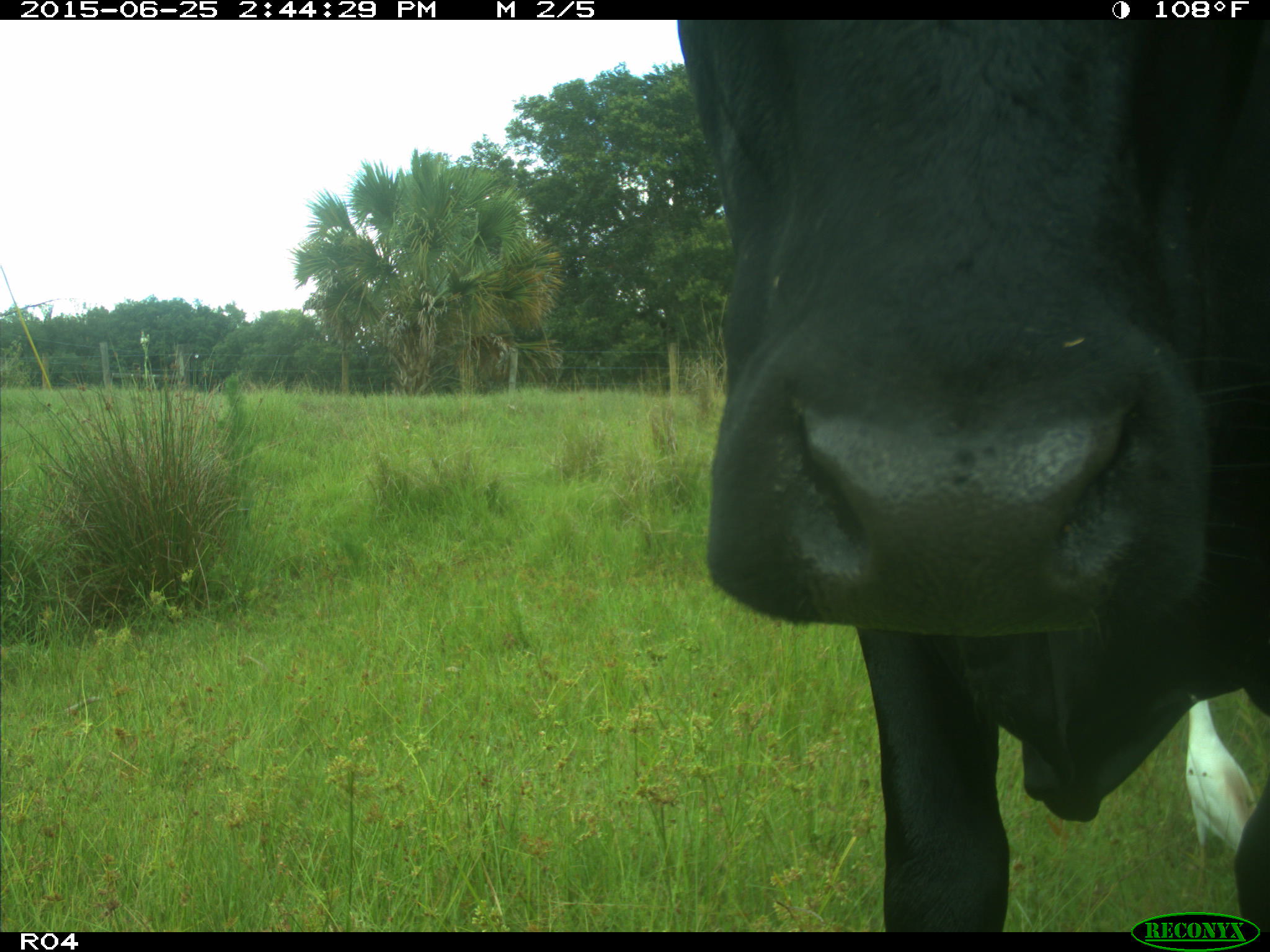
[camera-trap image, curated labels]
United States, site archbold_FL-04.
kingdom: Animalia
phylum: Chordata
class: Mammalia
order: Artiodactyla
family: Bovidae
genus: Bos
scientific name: Bos taurus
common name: domestic cow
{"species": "Bos taurus (domestic cow)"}